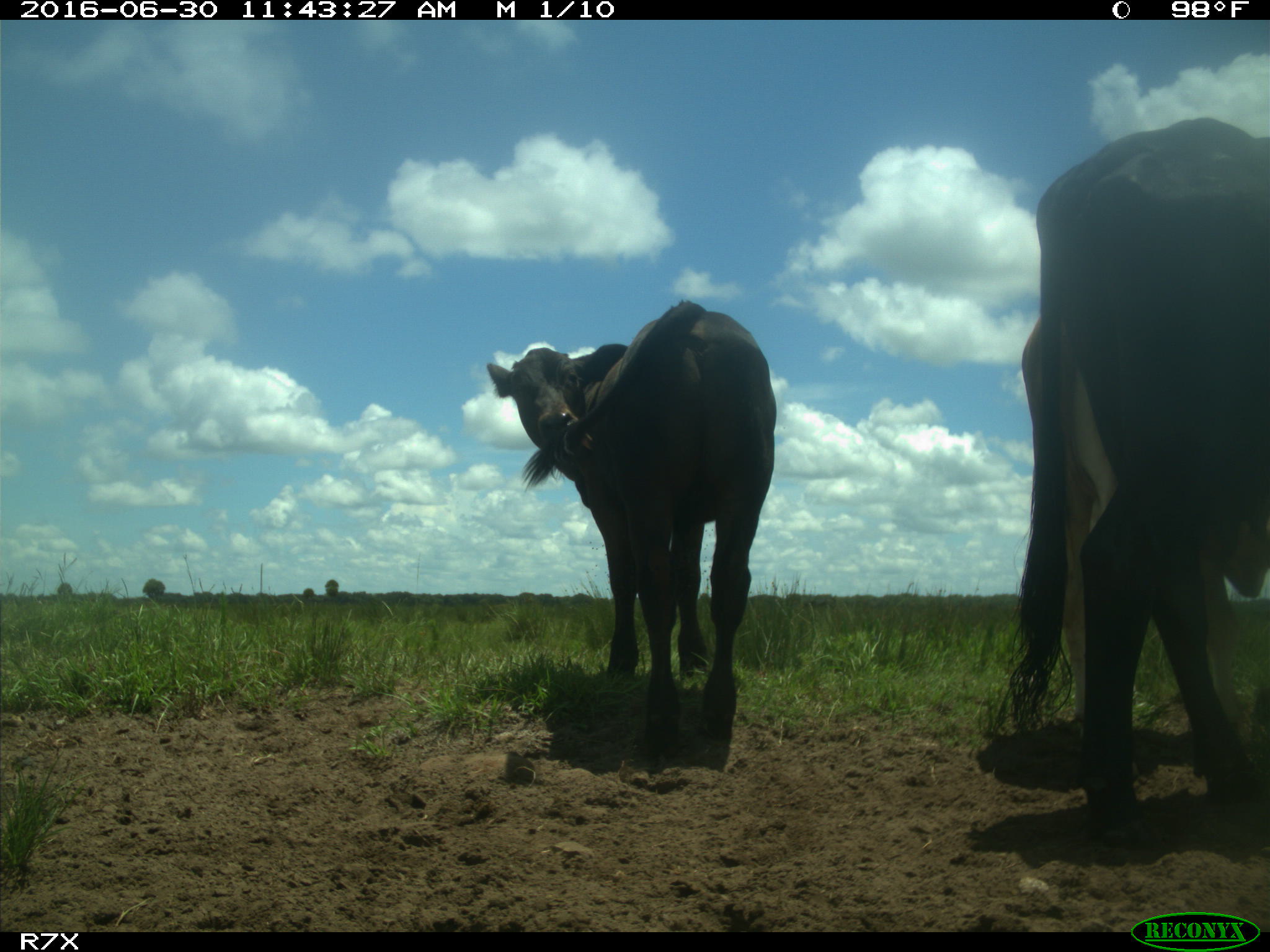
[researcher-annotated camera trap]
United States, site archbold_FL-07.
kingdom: Animalia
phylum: Chordata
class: Mammalia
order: Artiodactyla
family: Bovidae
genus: Bos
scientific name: Bos taurus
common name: domestic cow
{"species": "Bos taurus (domestic cow)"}